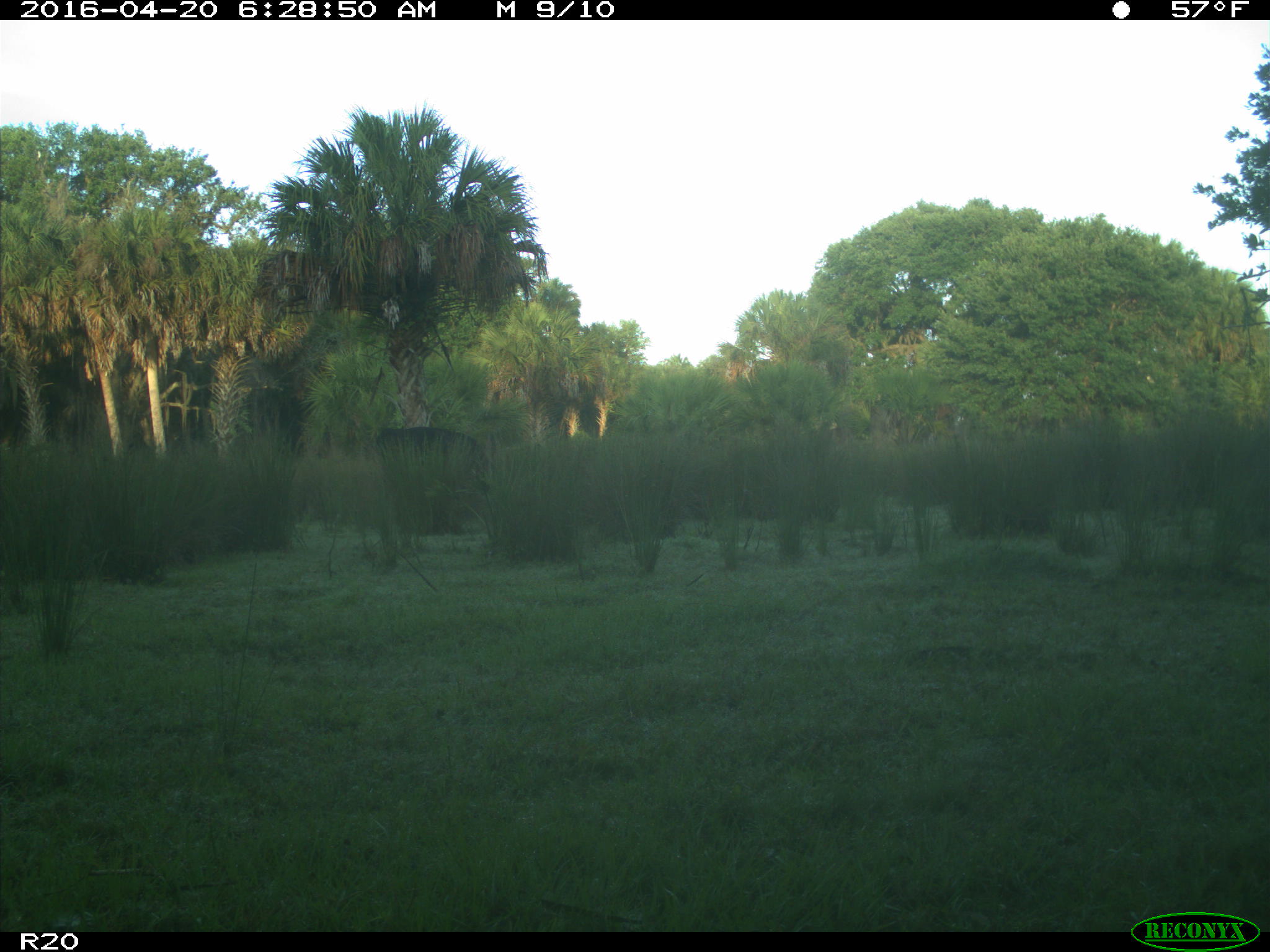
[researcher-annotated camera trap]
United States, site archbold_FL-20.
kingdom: Animalia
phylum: Chordata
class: Mammalia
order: Artiodactyla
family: Bovidae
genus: Bos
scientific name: Bos taurus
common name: domestic cow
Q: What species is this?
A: Bos taurus (domestic cow).